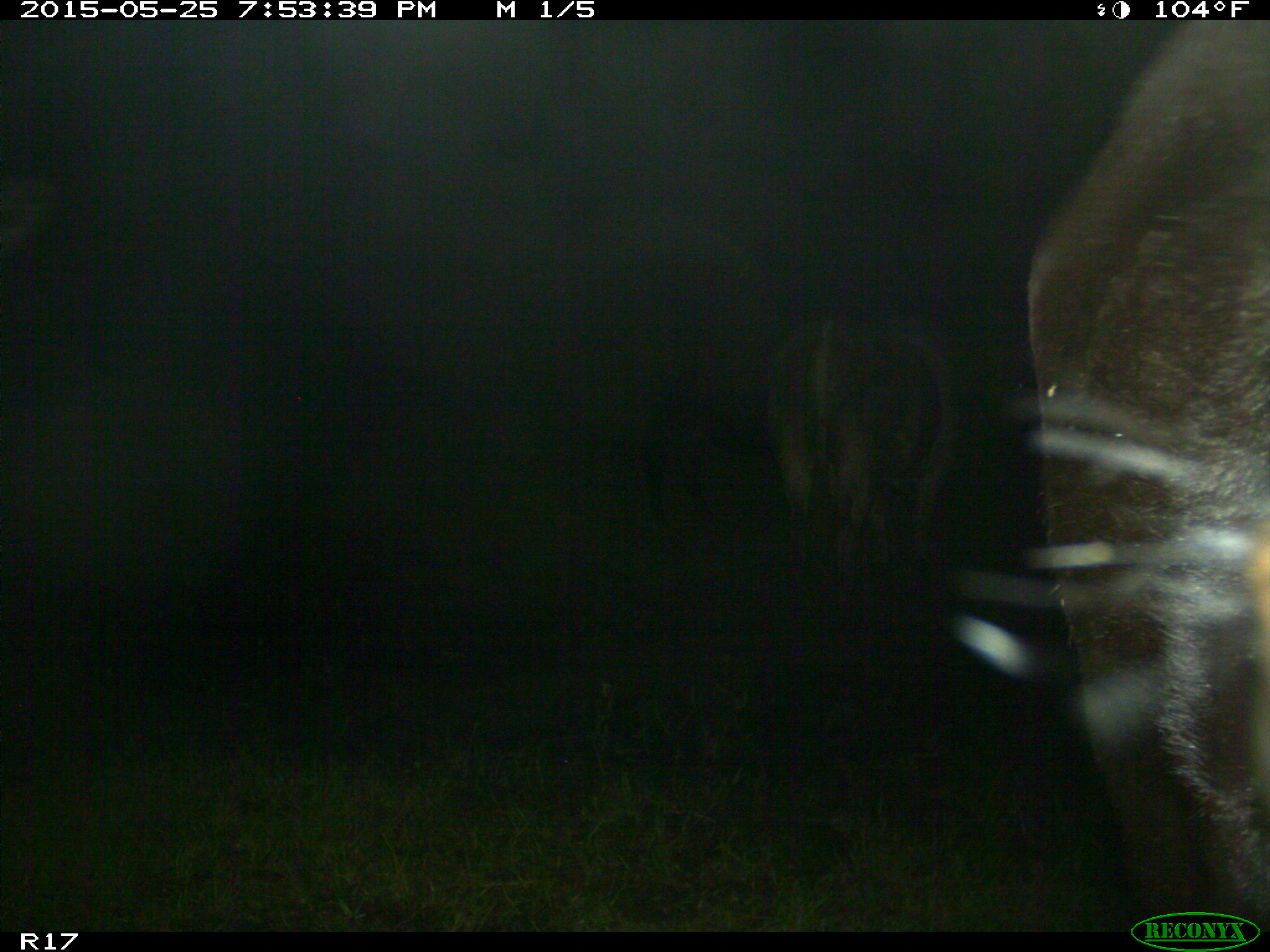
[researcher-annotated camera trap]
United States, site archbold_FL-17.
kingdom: Animalia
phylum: Chordata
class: Mammalia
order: Artiodactyla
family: Bovidae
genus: Bos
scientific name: Bos taurus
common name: domestic cow